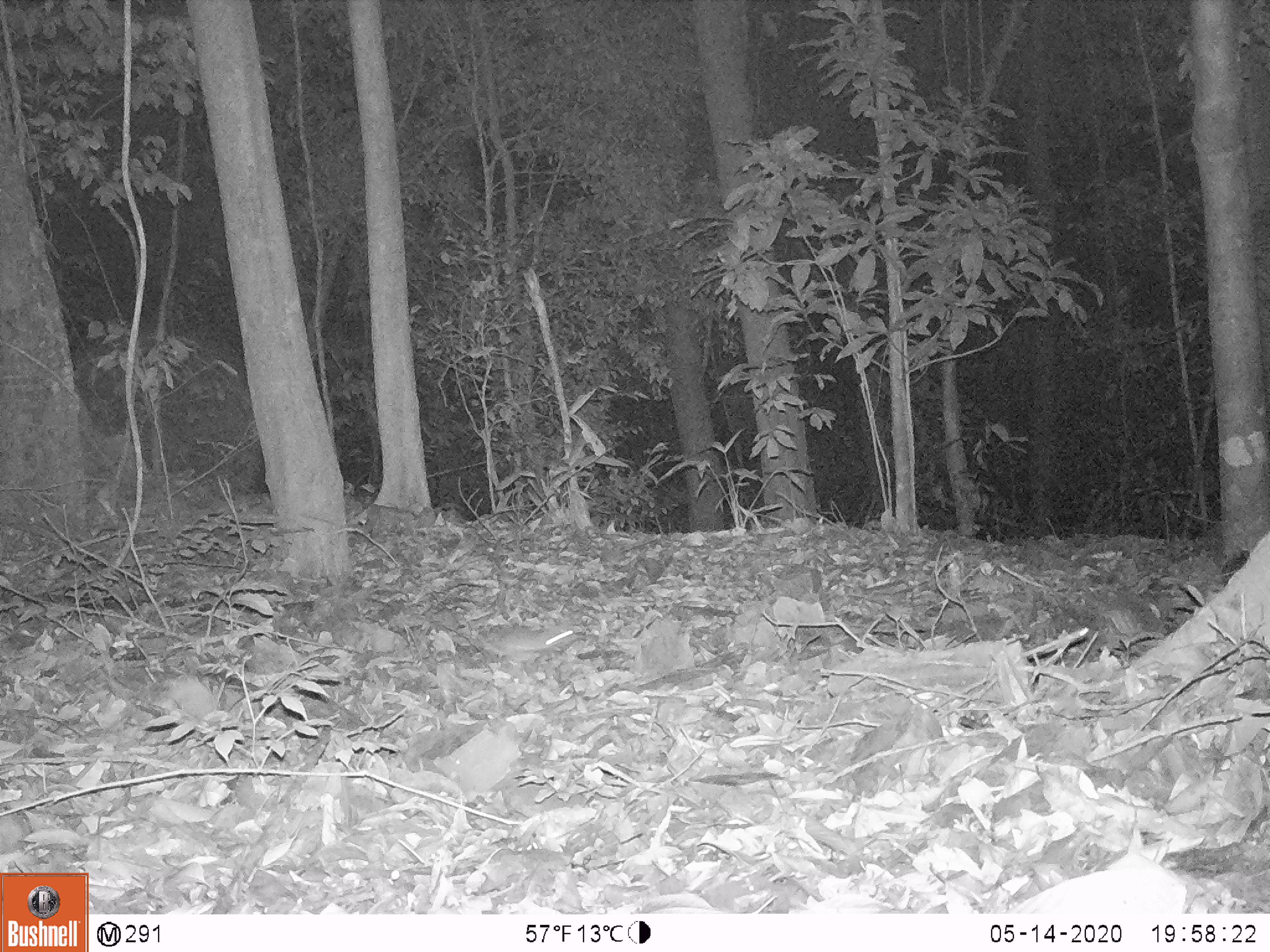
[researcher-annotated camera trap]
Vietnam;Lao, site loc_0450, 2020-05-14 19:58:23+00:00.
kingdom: Animalia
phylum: Chordata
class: Mammalia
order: Rodentia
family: Muridae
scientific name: Muridae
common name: old-world mice and rats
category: unidentified murid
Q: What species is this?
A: Unidentified murid (old-world mice and rats) (Muridae).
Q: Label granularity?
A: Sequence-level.